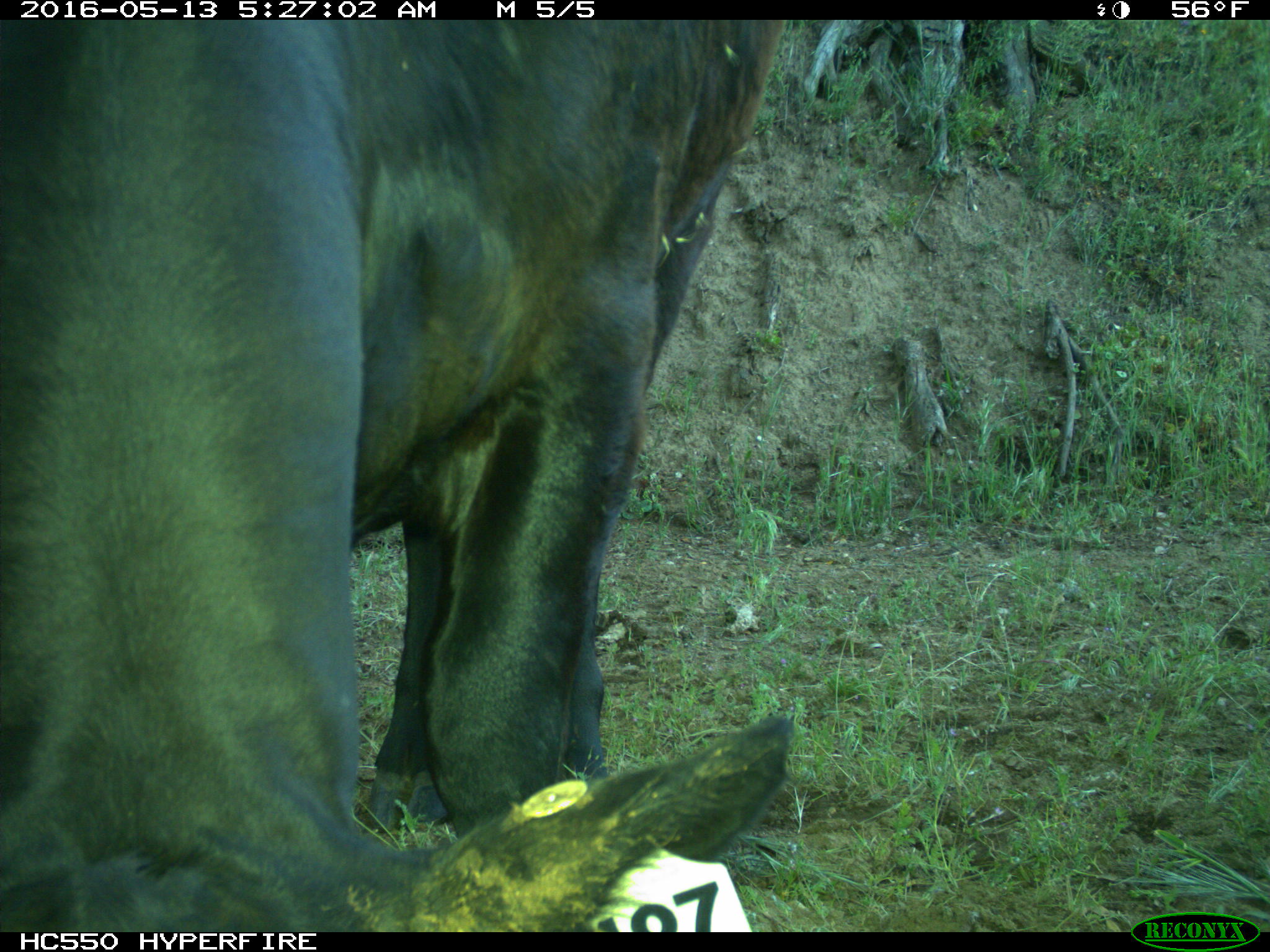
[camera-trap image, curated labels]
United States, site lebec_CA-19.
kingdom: Animalia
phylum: Chordata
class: Mammalia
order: Artiodactyla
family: Bovidae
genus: Bos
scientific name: Bos taurus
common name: domestic cow